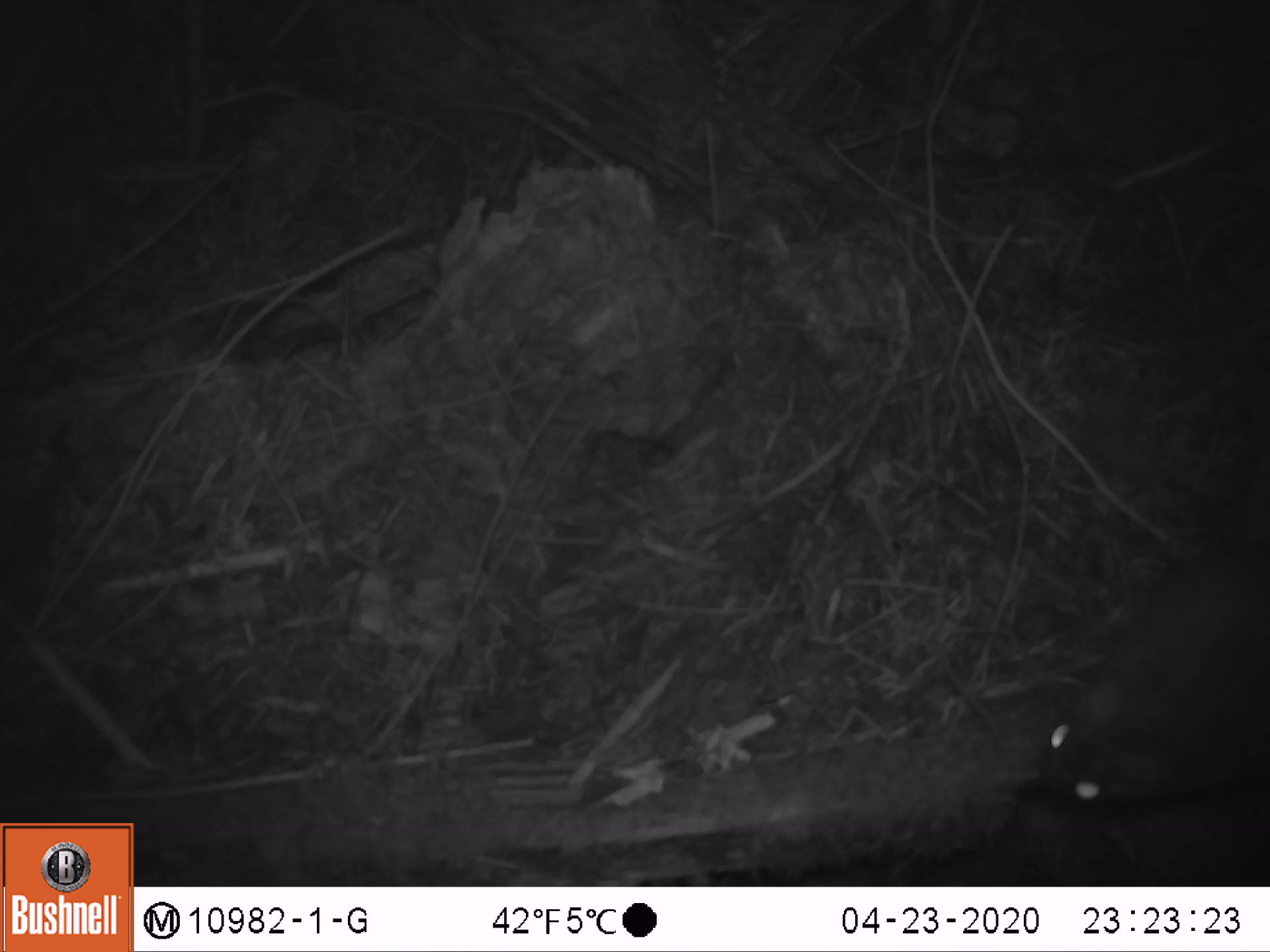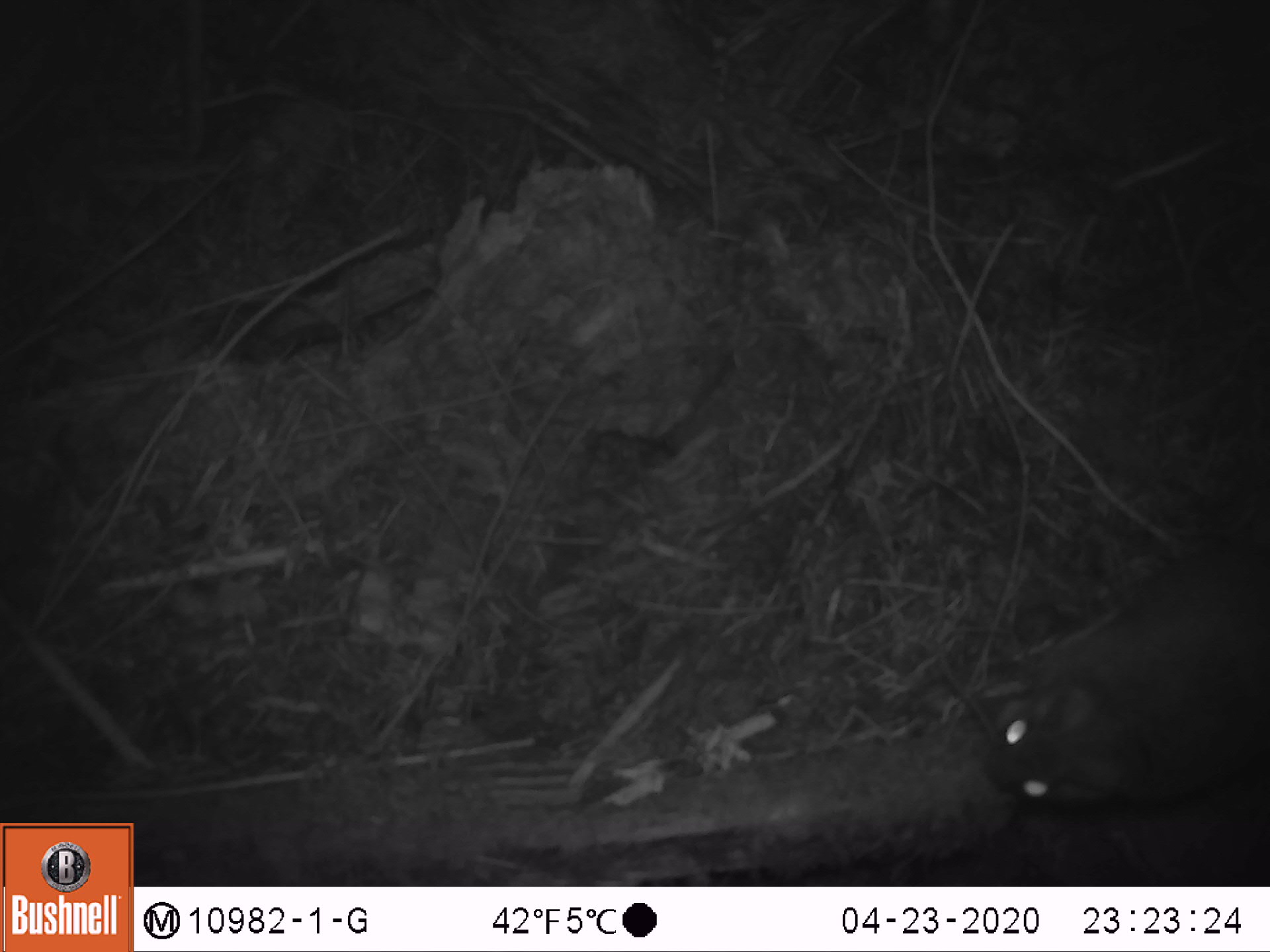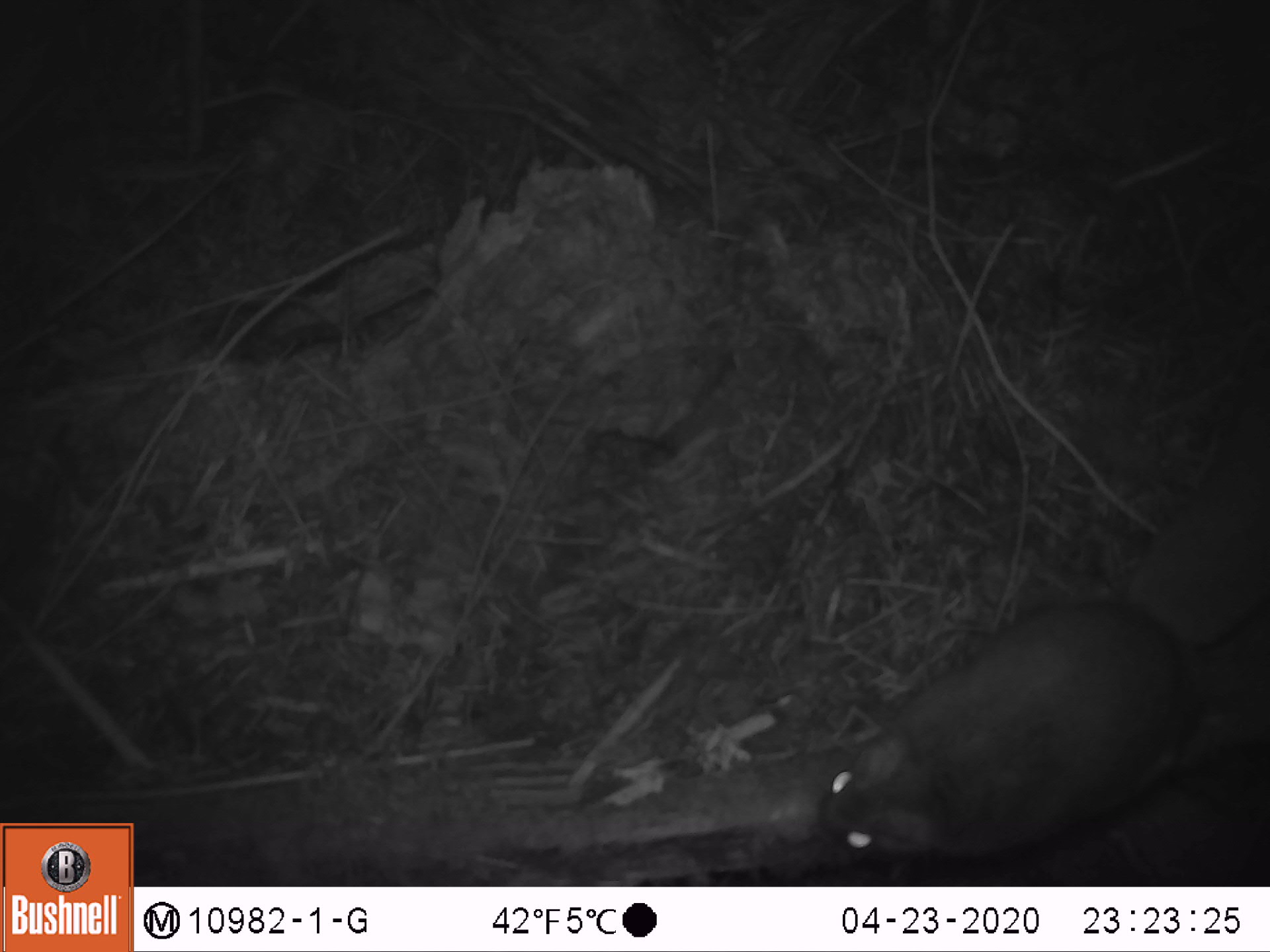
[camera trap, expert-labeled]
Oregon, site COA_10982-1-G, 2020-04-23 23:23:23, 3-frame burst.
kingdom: Animalia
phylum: Chordata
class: Mammalia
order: Rodentia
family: Sciuridae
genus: Glaucomys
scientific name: Glaucomys oregonensis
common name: humboldt's flying squirrel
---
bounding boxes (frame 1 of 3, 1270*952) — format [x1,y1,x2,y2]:
humboldt's flying squirrel: [1025,525,1265,825]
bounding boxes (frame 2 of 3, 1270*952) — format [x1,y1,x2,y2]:
humboldt's flying squirrel: [970,511,1268,821]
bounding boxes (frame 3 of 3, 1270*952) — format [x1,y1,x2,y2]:
humboldt's flying squirrel: [801,456,1265,876]